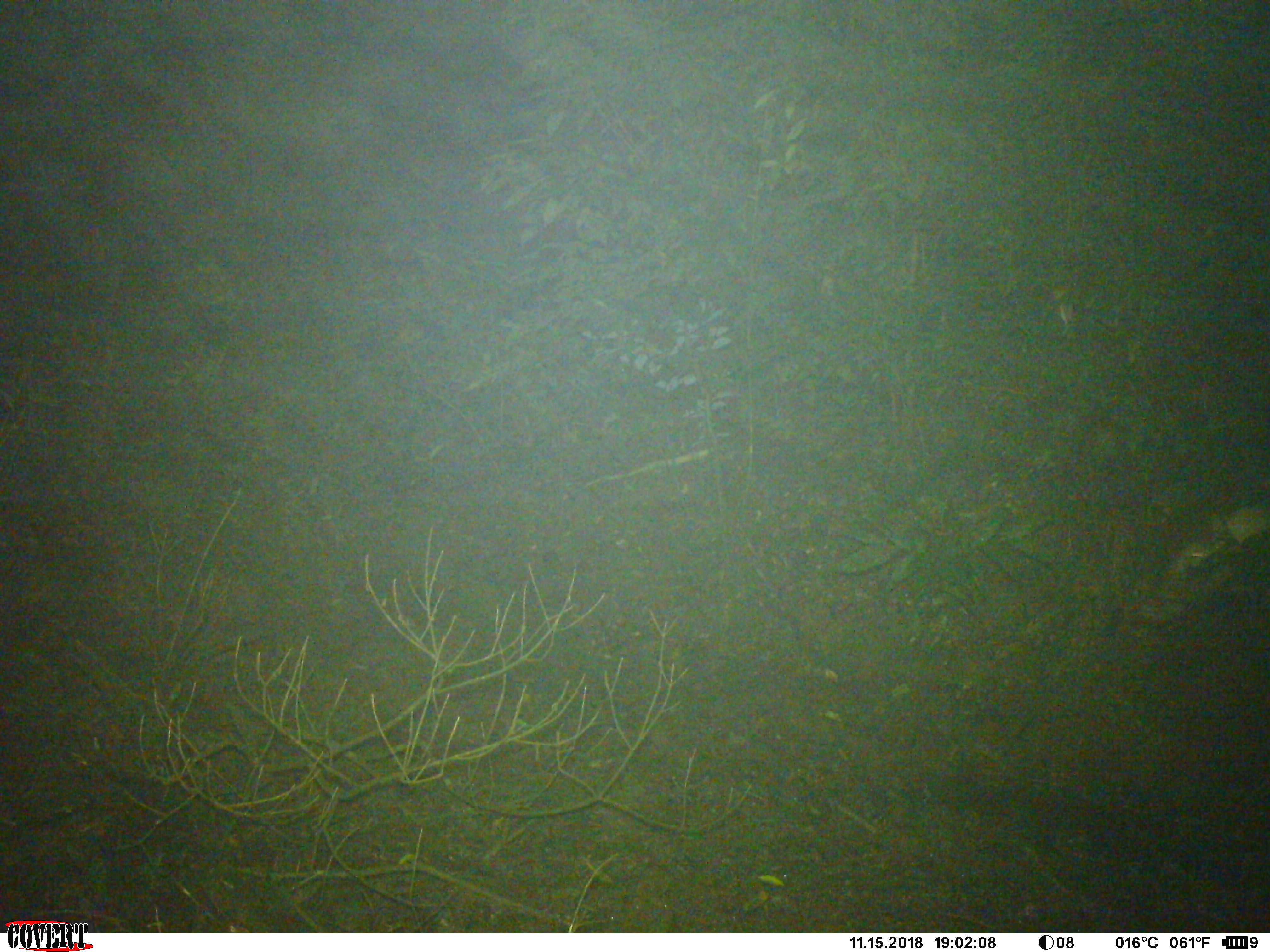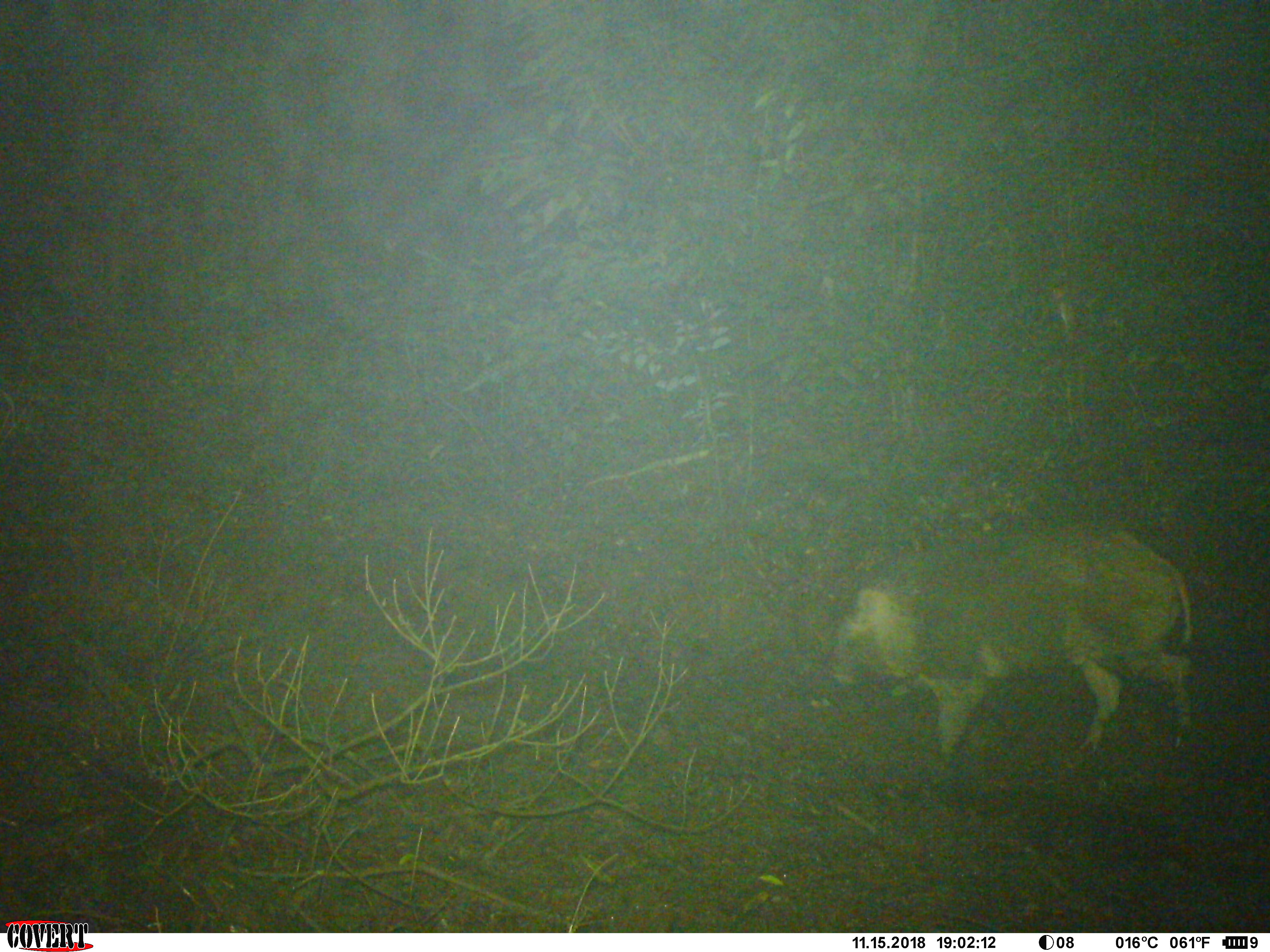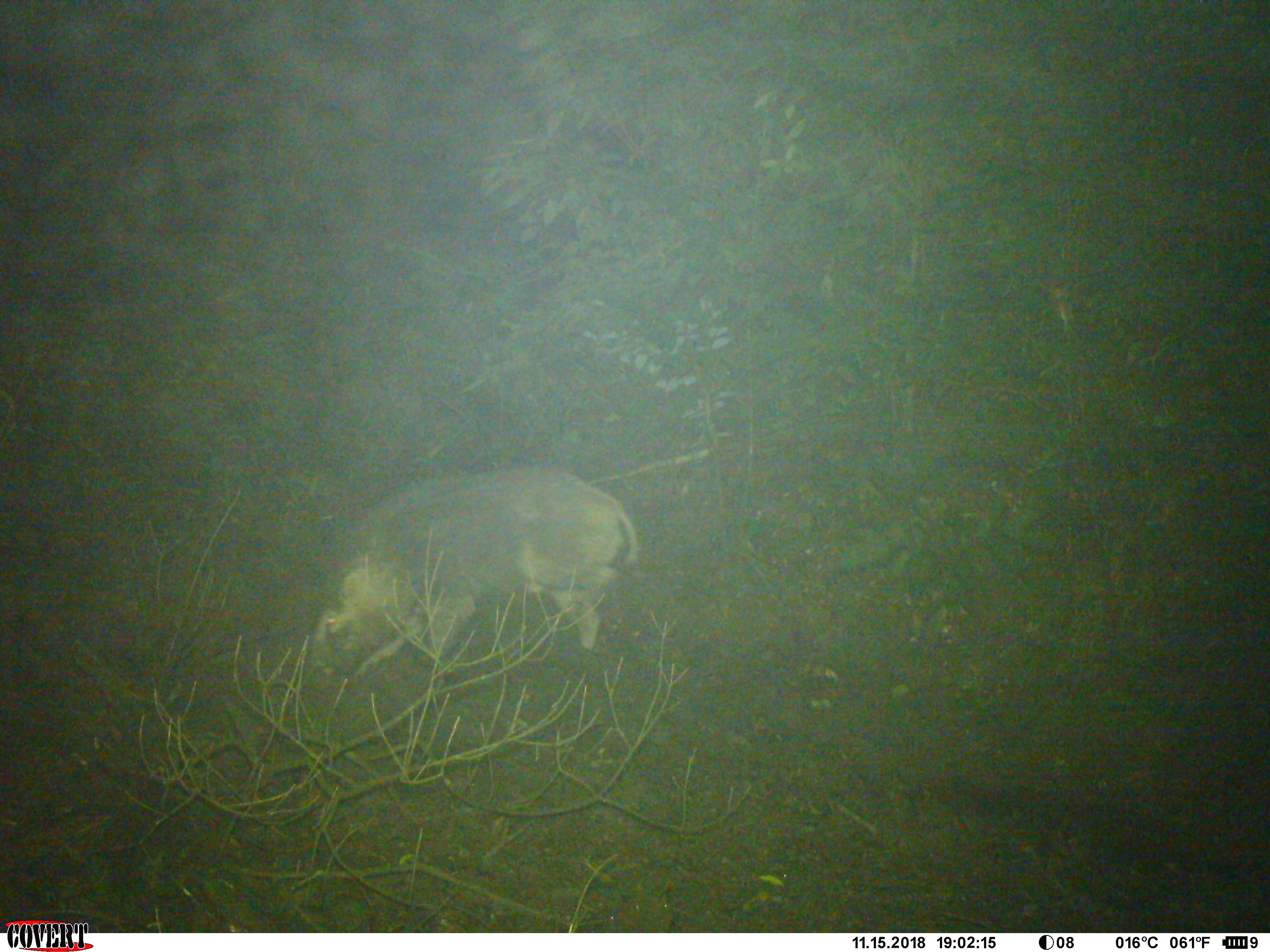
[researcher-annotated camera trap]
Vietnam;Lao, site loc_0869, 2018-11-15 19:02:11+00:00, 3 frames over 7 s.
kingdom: Animalia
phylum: Chordata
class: Mammalia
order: Artiodactyla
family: Suidae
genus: Sus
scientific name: Sus scrofa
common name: eurasian wild pig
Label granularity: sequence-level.